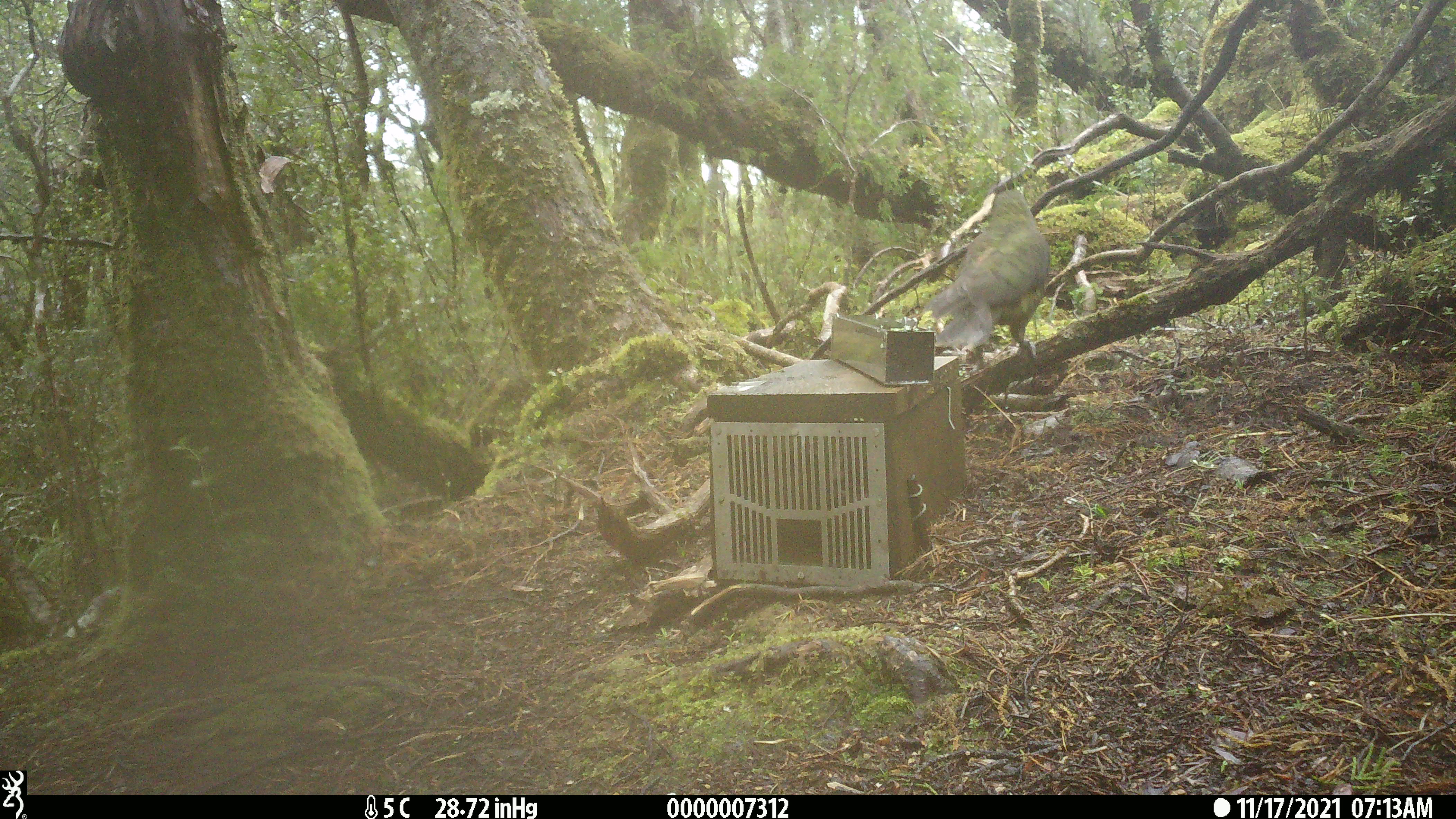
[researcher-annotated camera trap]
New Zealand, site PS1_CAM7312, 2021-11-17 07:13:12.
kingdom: Animalia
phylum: Chordata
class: Aves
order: Psittaciformes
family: Strigopidae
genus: Nestor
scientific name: Nestor notabilis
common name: kea